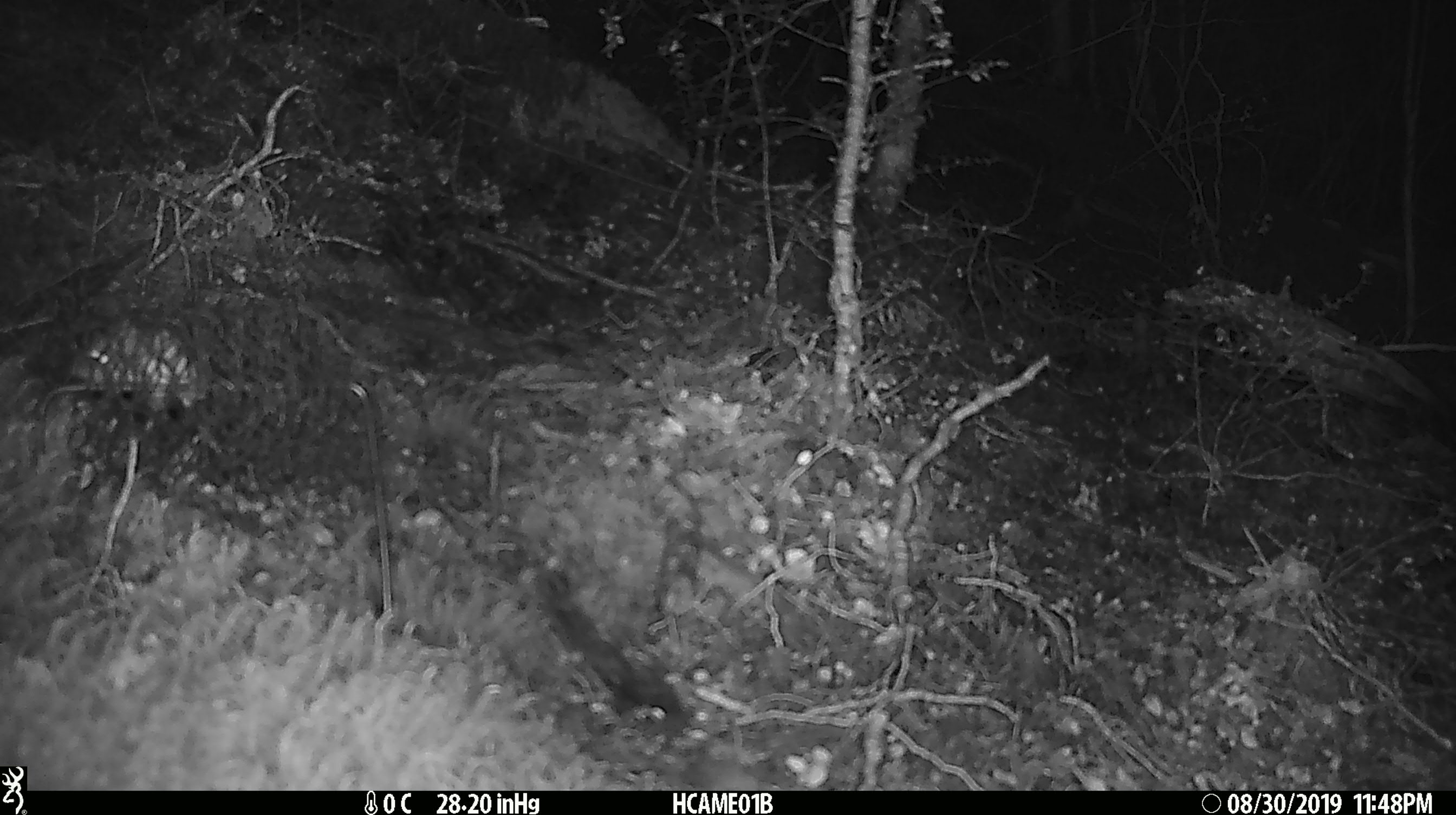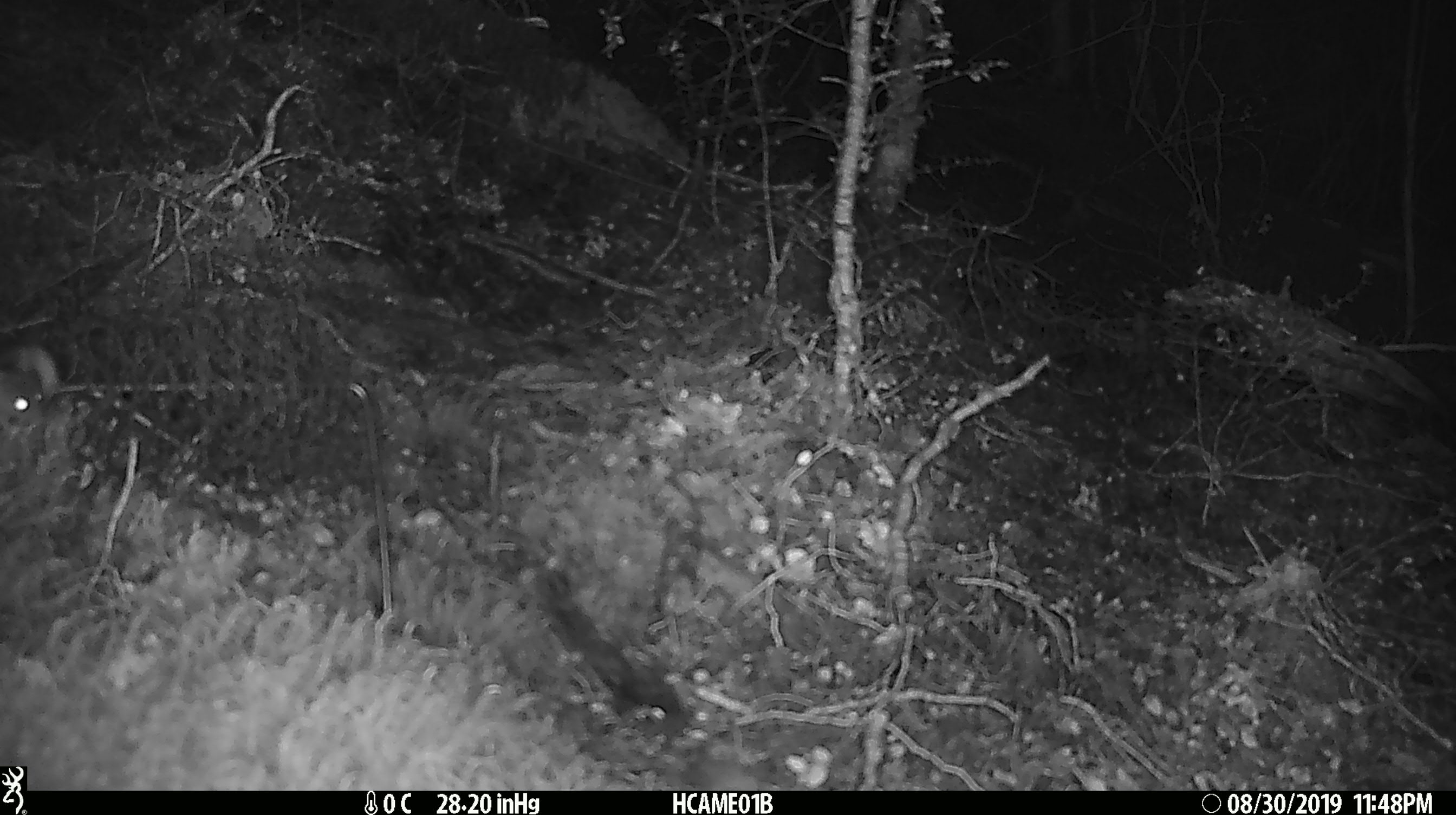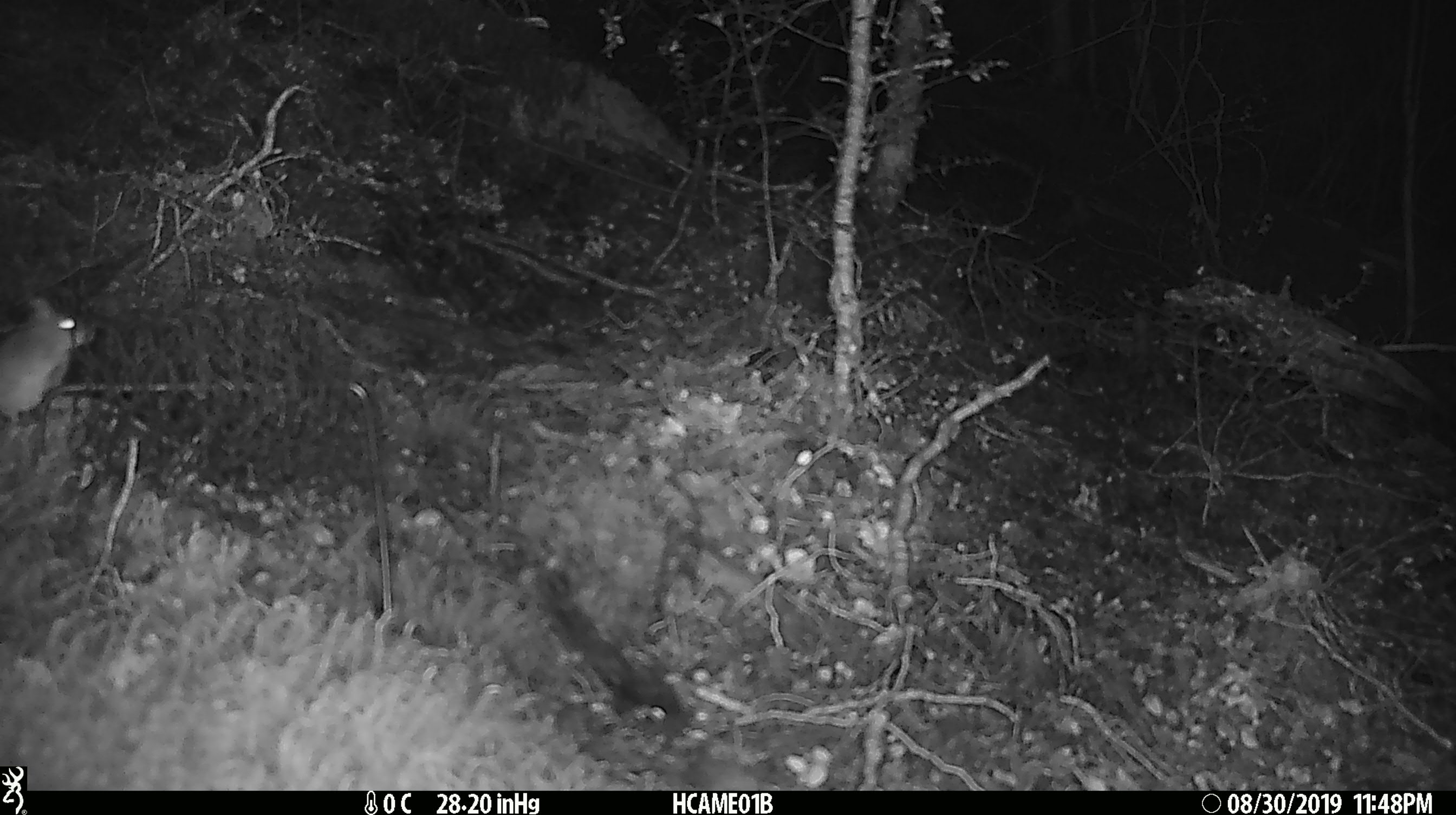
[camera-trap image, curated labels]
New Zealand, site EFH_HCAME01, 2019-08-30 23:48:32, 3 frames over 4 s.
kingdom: Animalia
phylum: Chordata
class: Mammalia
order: Rodentia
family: Muridae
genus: Mus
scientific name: Mus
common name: mouse